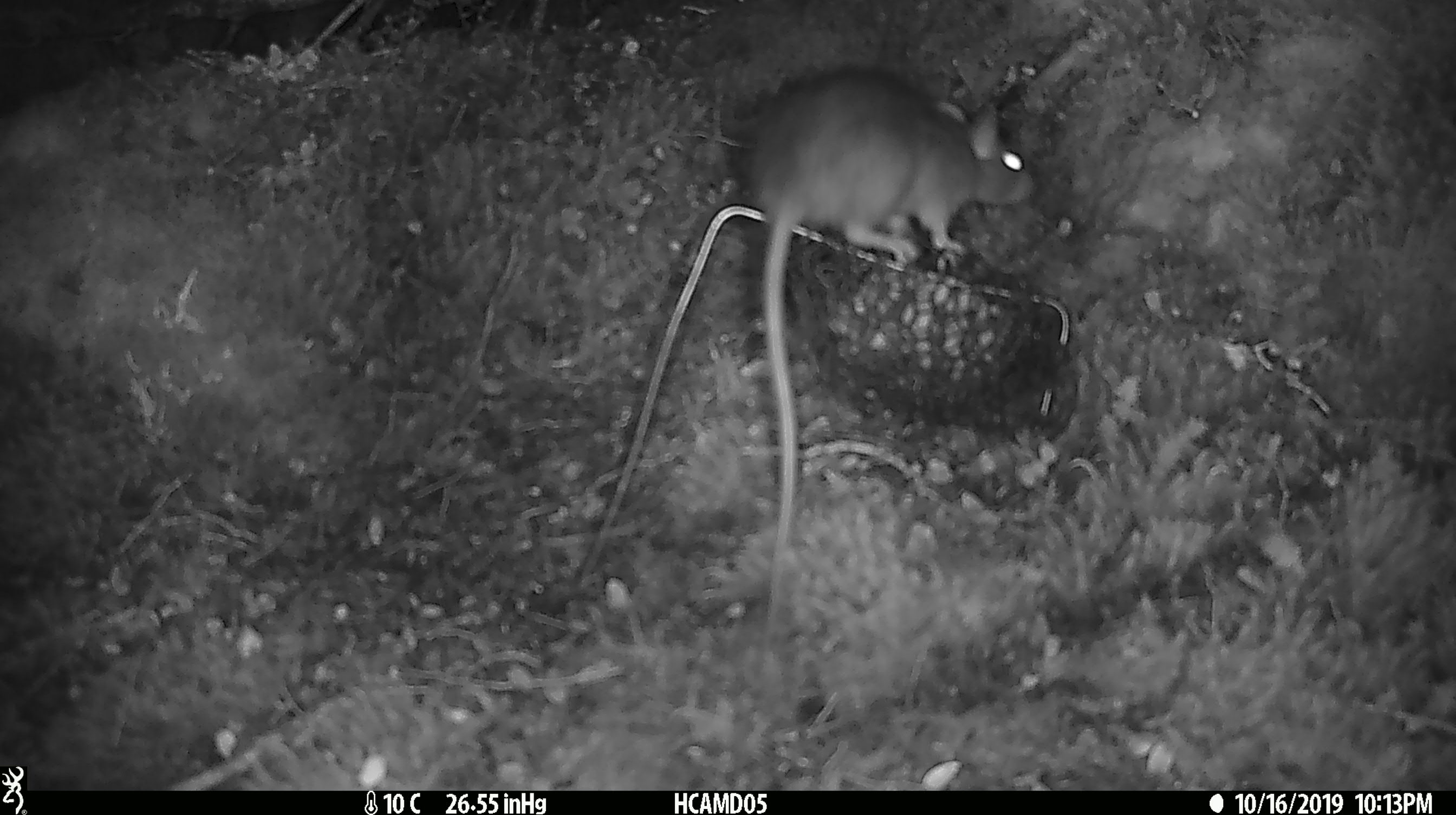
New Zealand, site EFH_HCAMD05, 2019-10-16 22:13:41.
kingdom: Animalia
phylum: Chordata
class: Mammalia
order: Rodentia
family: Muridae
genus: Rattus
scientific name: Rattus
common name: rat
Rat (Rattus).